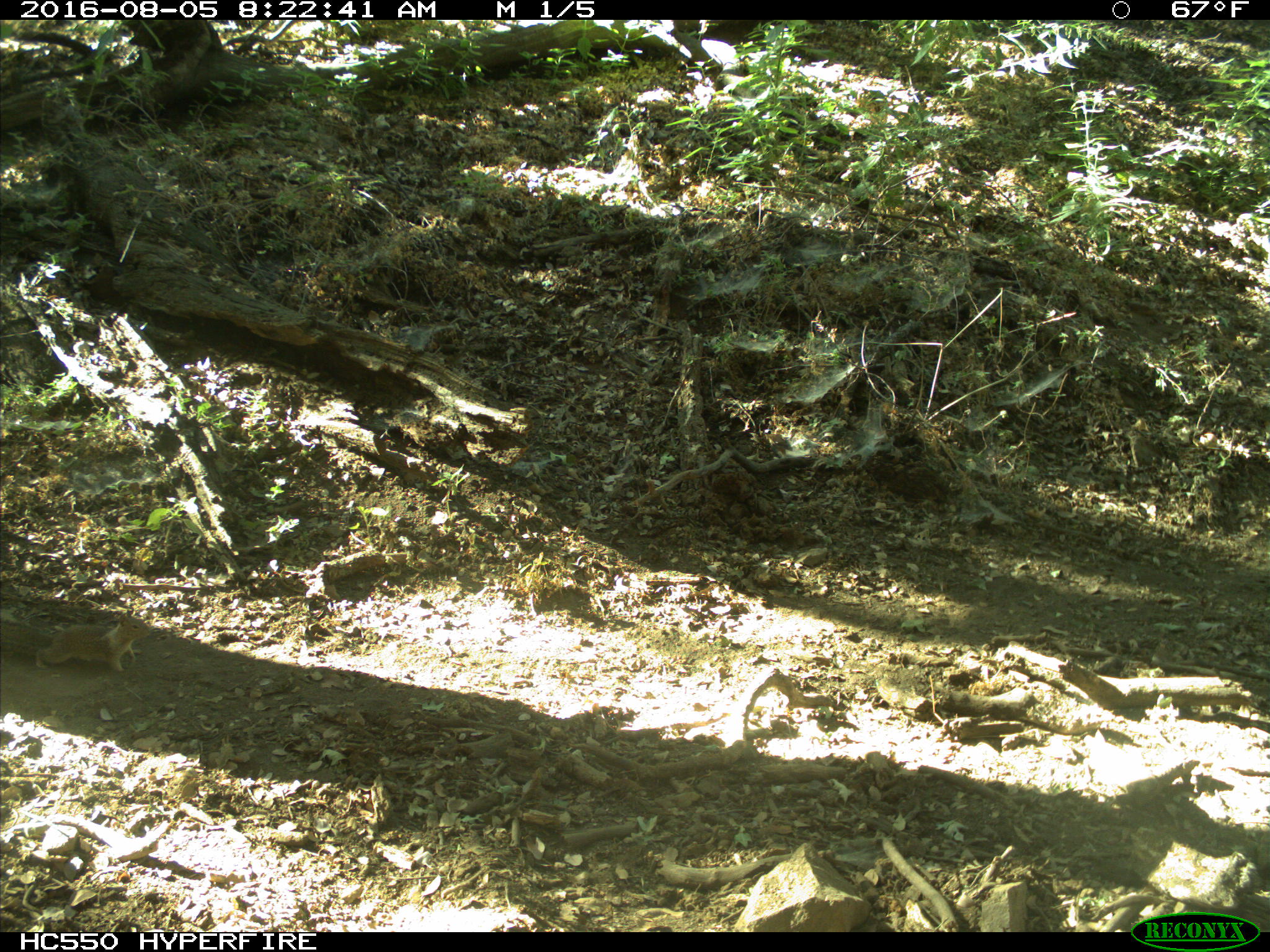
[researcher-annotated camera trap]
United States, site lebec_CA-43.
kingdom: Animalia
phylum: Chordata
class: Mammalia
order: Rodentia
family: Sciuridae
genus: Otospermophilus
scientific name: Otospermophilus beecheyi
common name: california ground squirrel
Otospermophilus beecheyi (california ground squirrel).